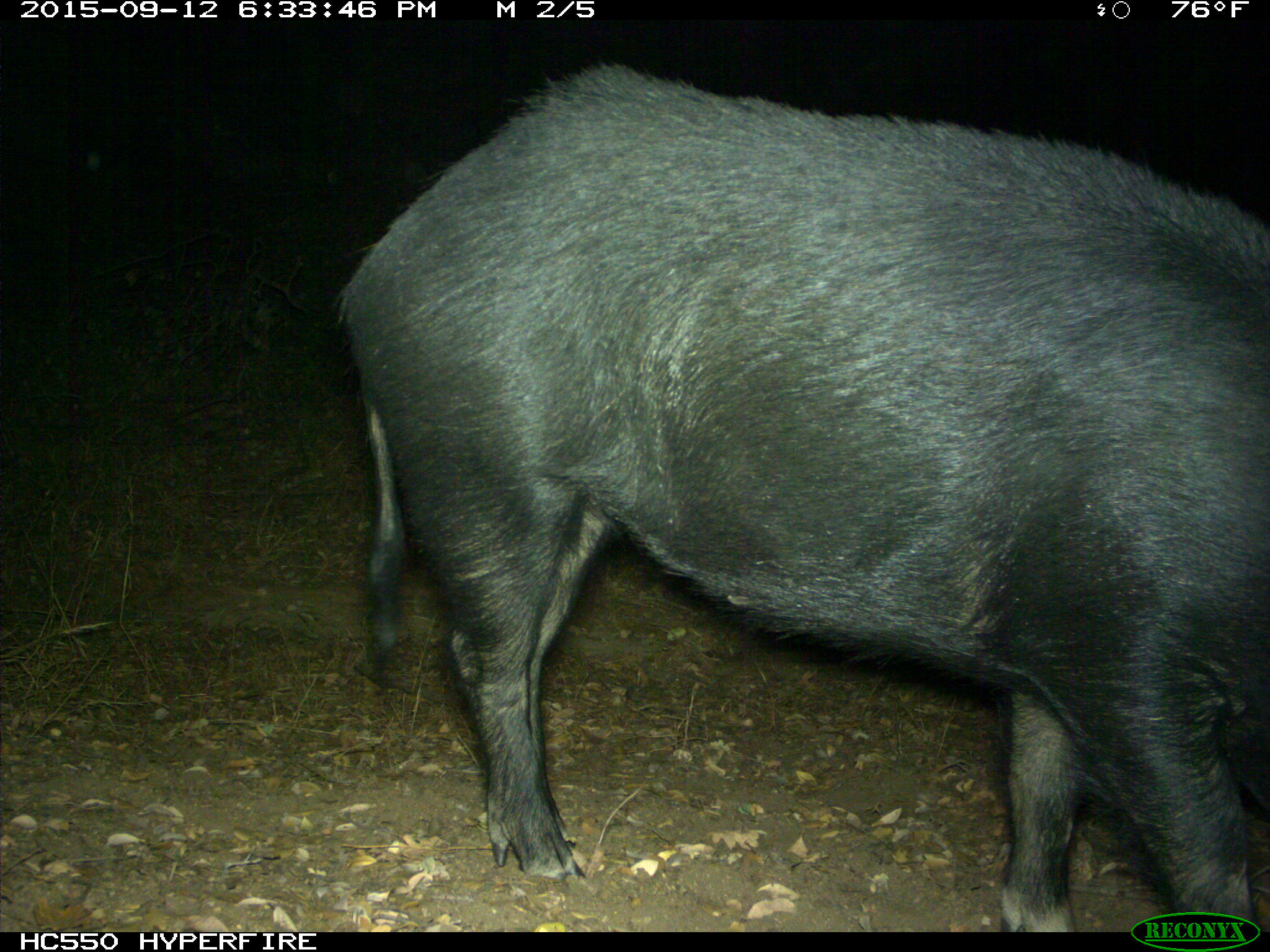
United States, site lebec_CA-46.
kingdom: Animalia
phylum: Chordata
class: Mammalia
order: Artiodactyla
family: Suidae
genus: Sus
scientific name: Sus scrofa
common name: wild boar